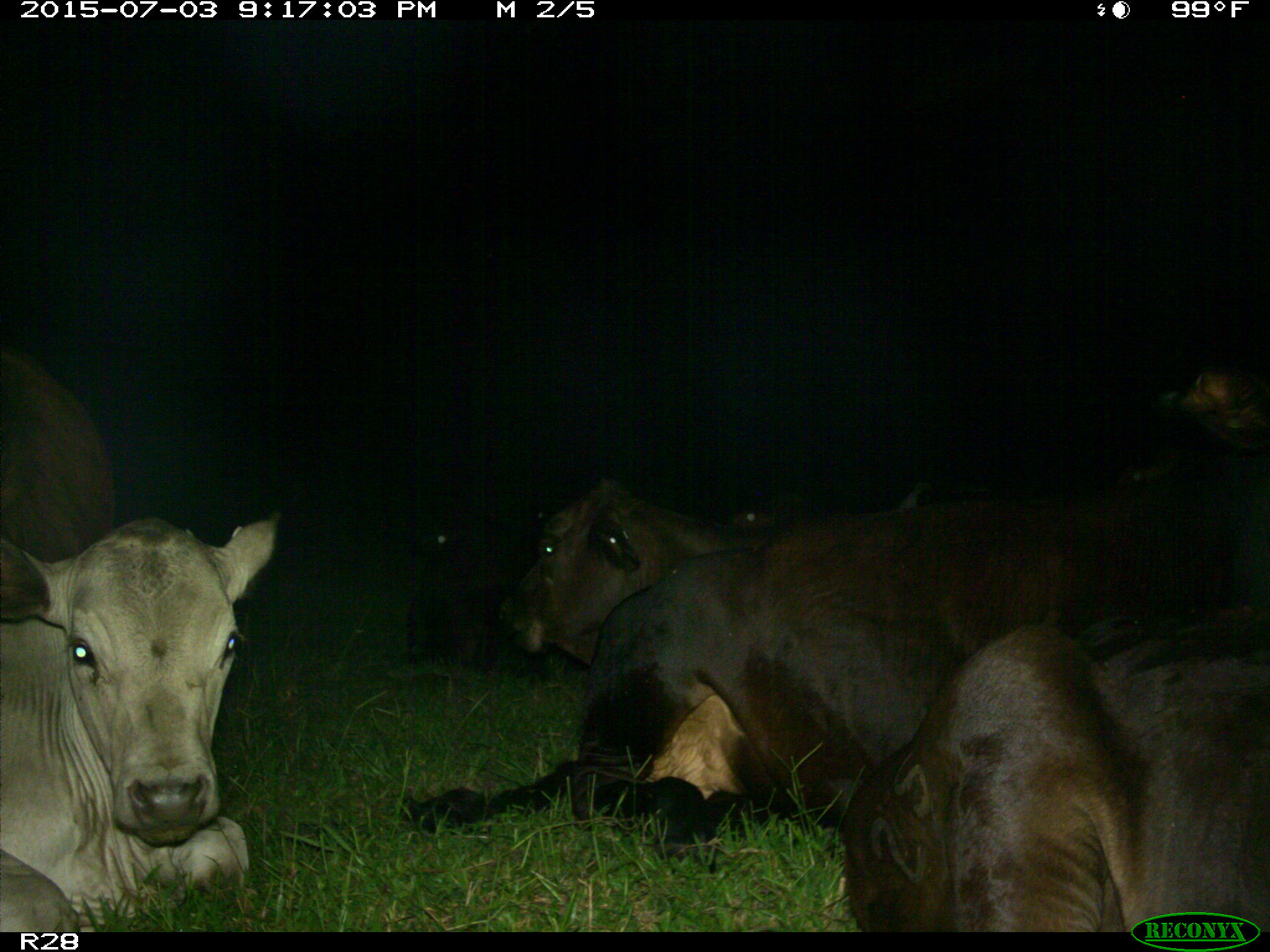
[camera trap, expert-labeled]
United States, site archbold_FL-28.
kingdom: Animalia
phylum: Chordata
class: Mammalia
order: Artiodactyla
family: Bovidae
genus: Bos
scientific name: Bos taurus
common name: domestic cow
Bos taurus (domestic cow).